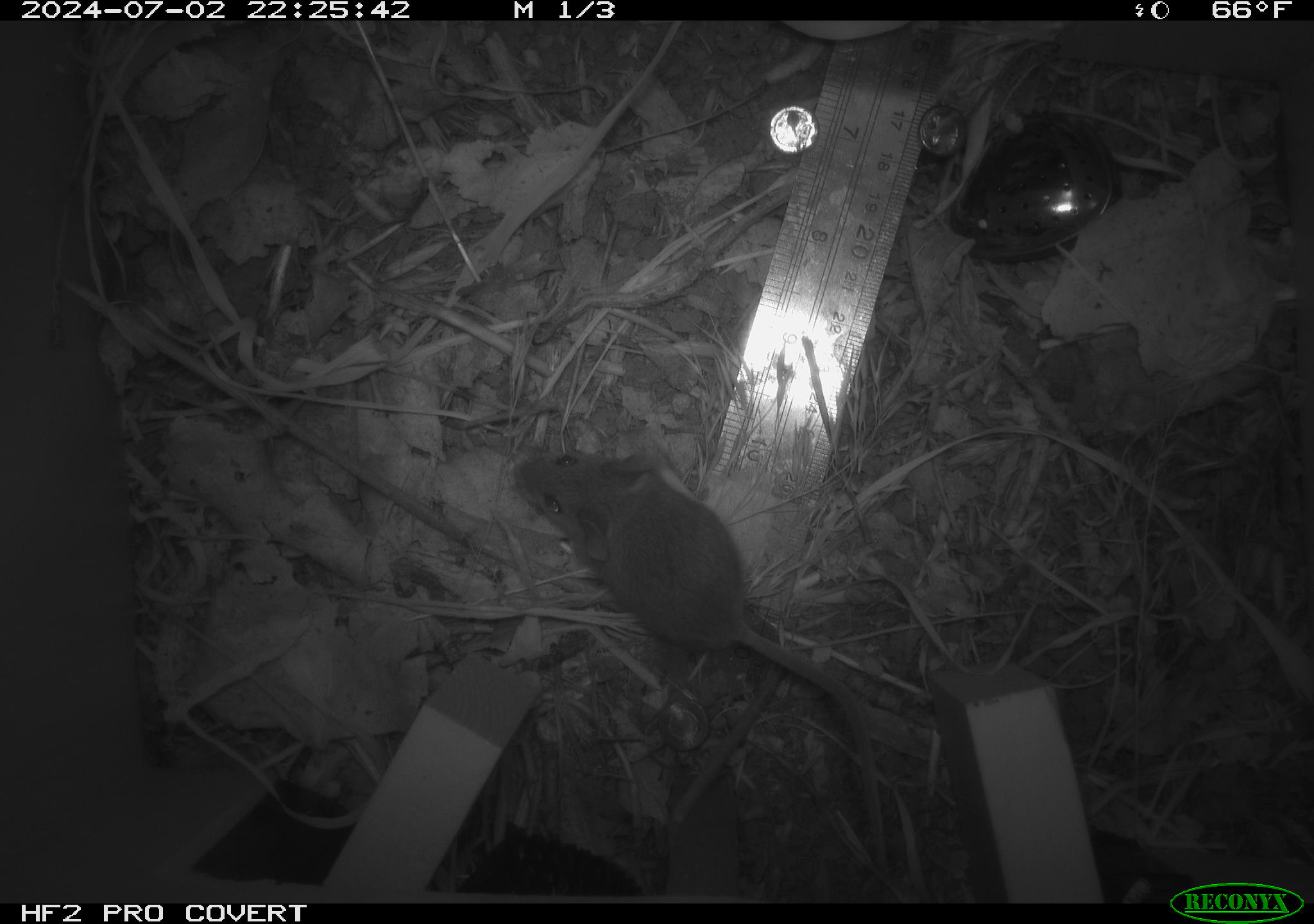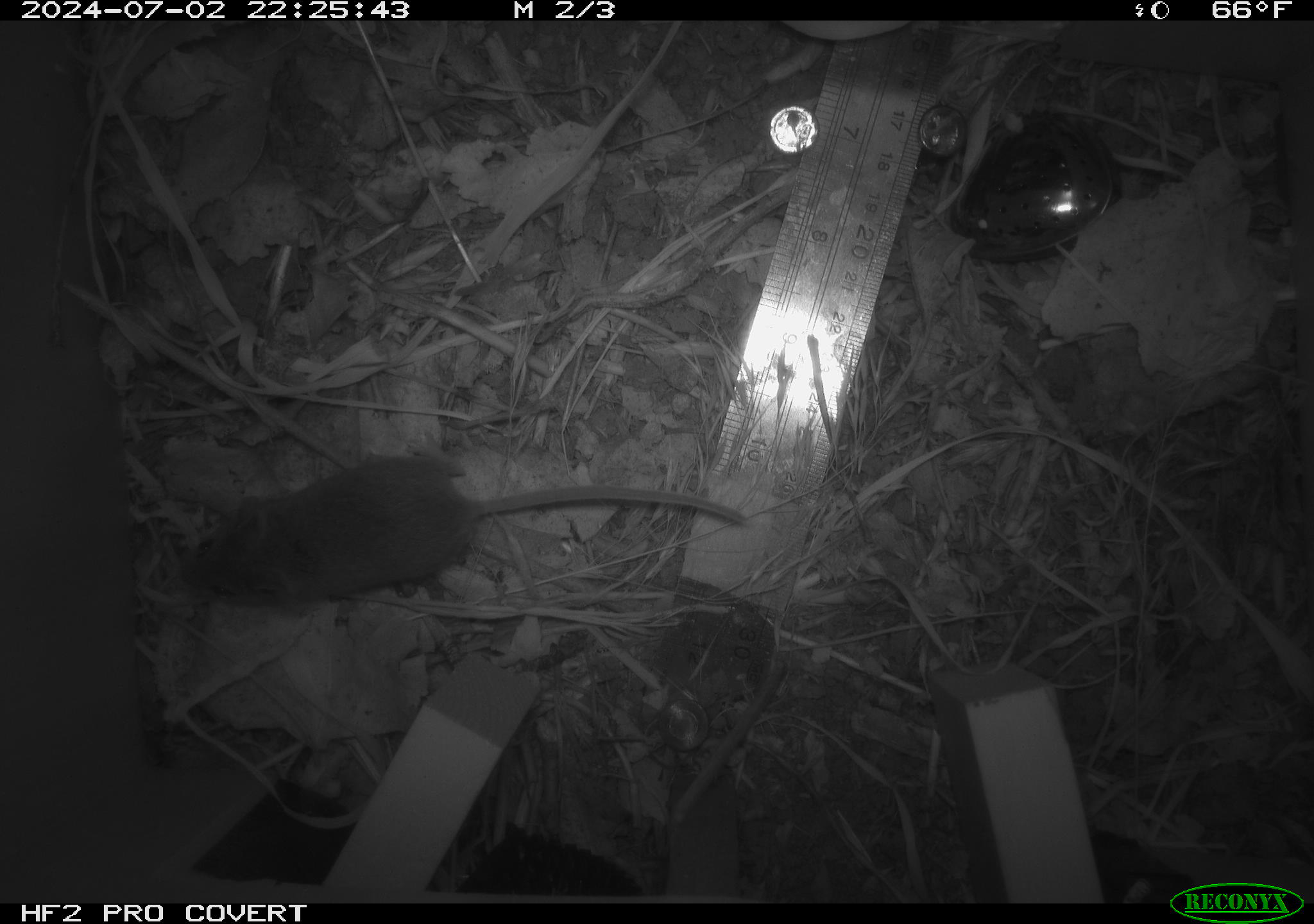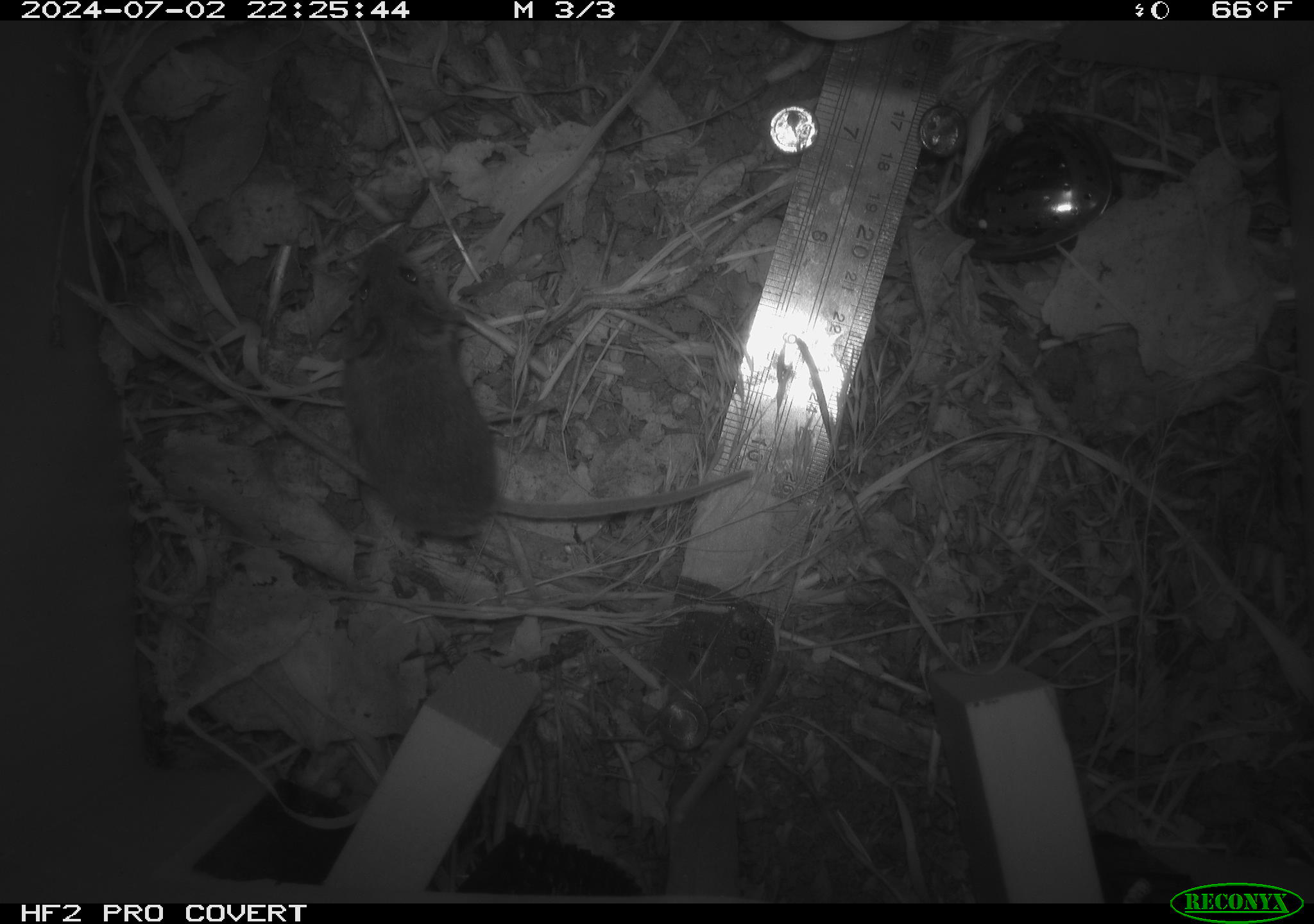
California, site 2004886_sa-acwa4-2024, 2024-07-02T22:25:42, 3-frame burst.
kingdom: Animalia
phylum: Chordata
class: Mammalia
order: Rodentia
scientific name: Rodentia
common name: mouse species